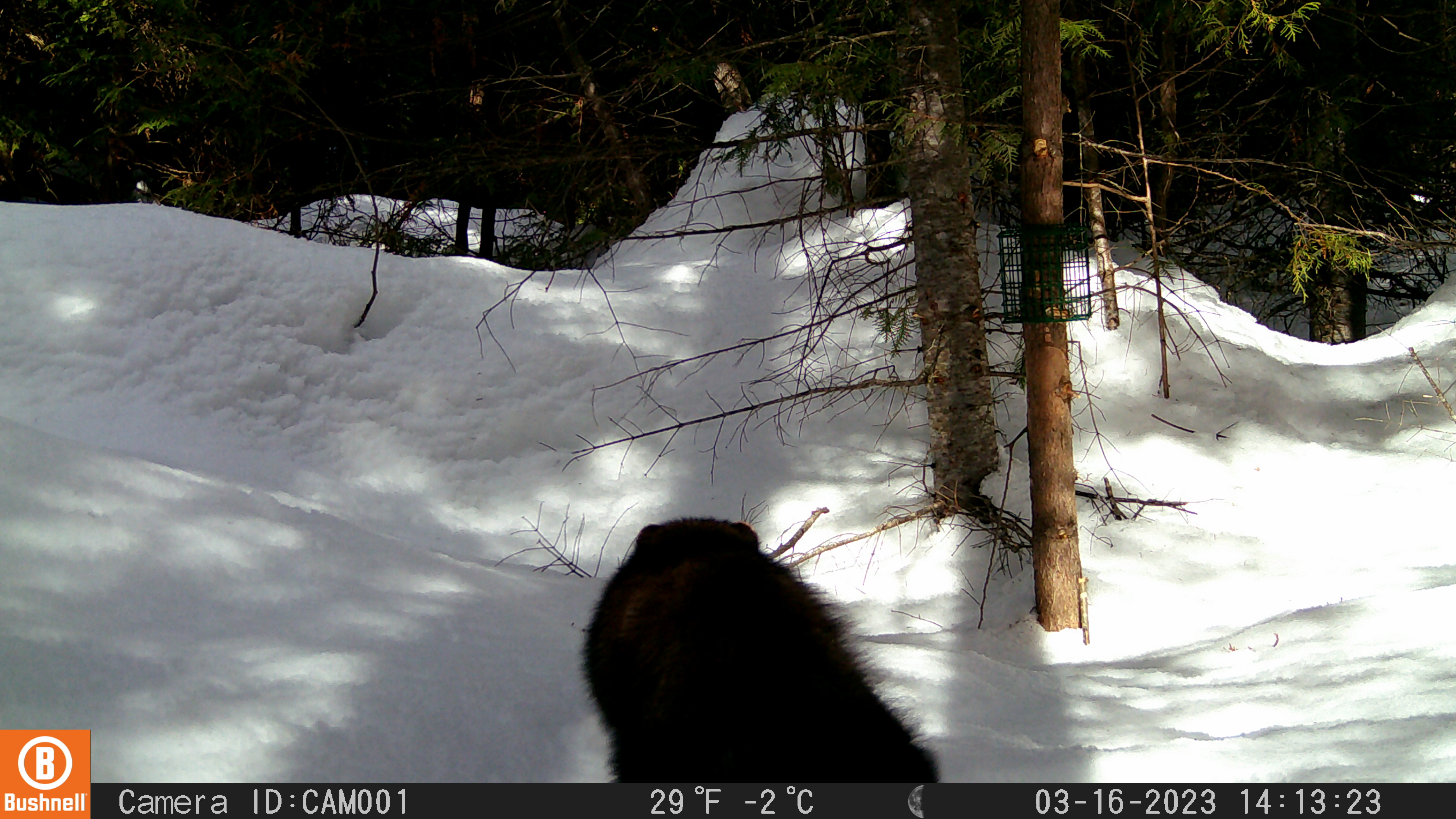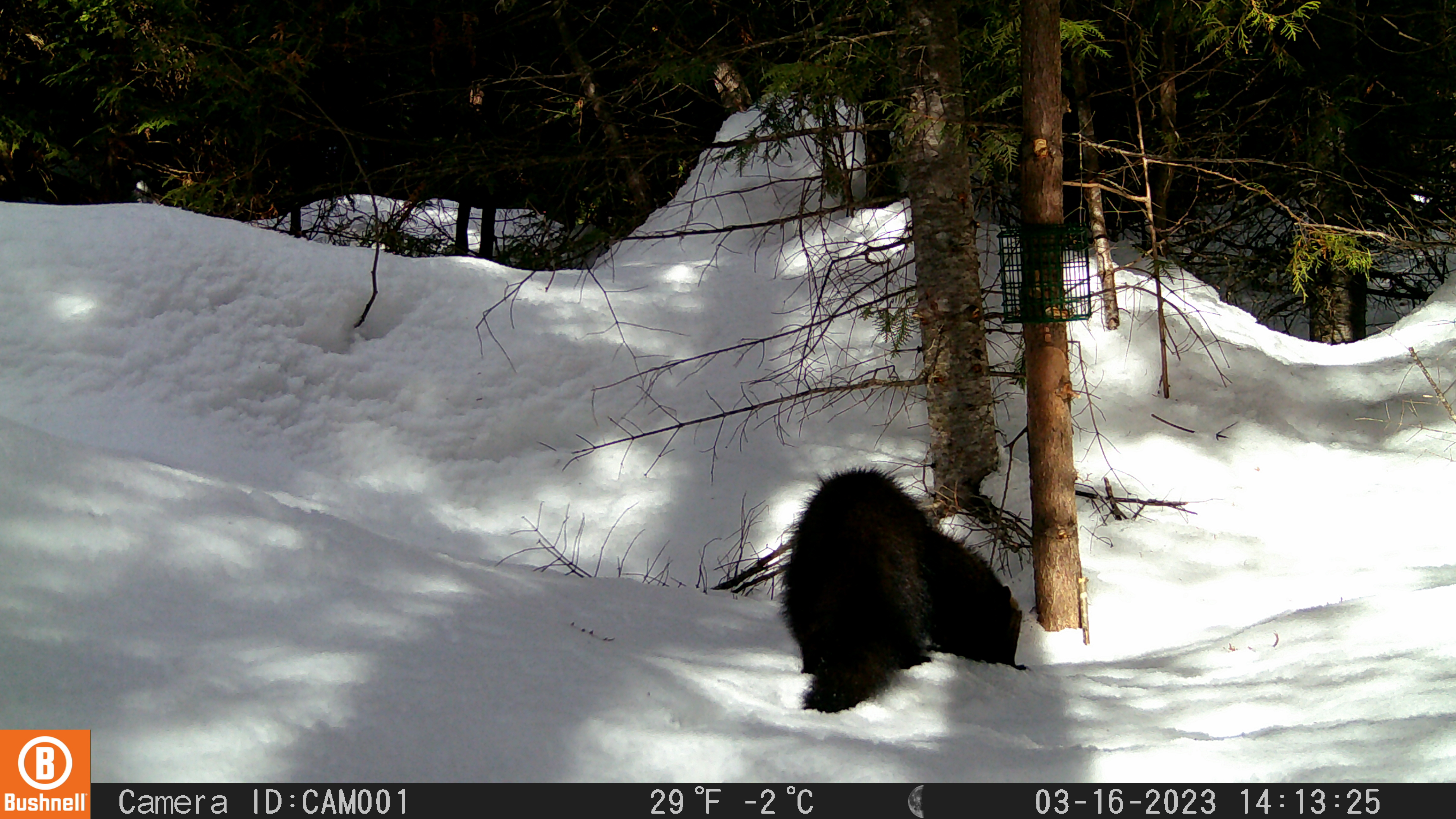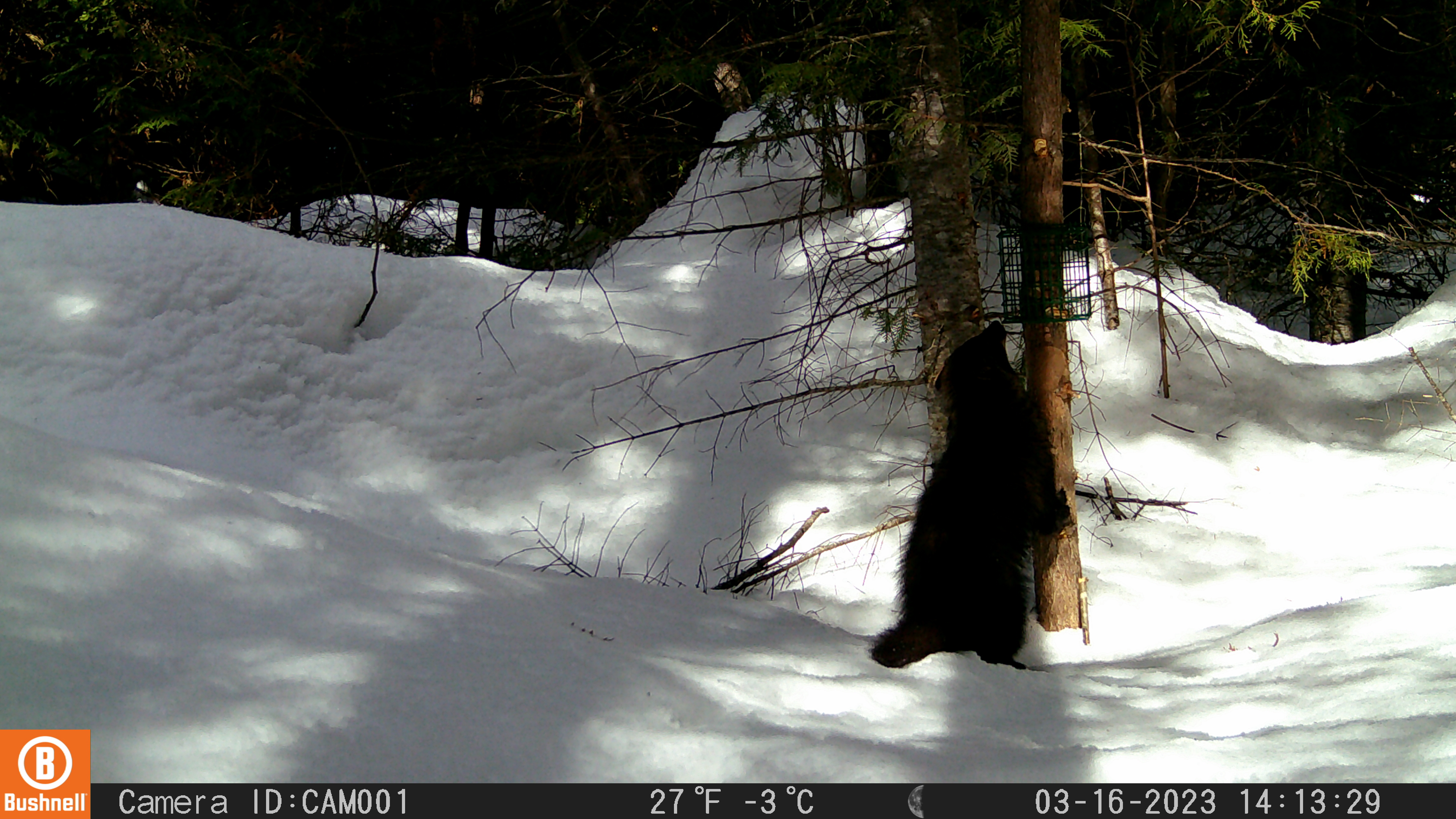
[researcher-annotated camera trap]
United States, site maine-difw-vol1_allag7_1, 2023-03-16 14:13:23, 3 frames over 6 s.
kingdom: Animalia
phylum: Chordata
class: Mammalia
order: Carnivora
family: Mustelidae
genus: Pekania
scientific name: Pekania pennanti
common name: fisher